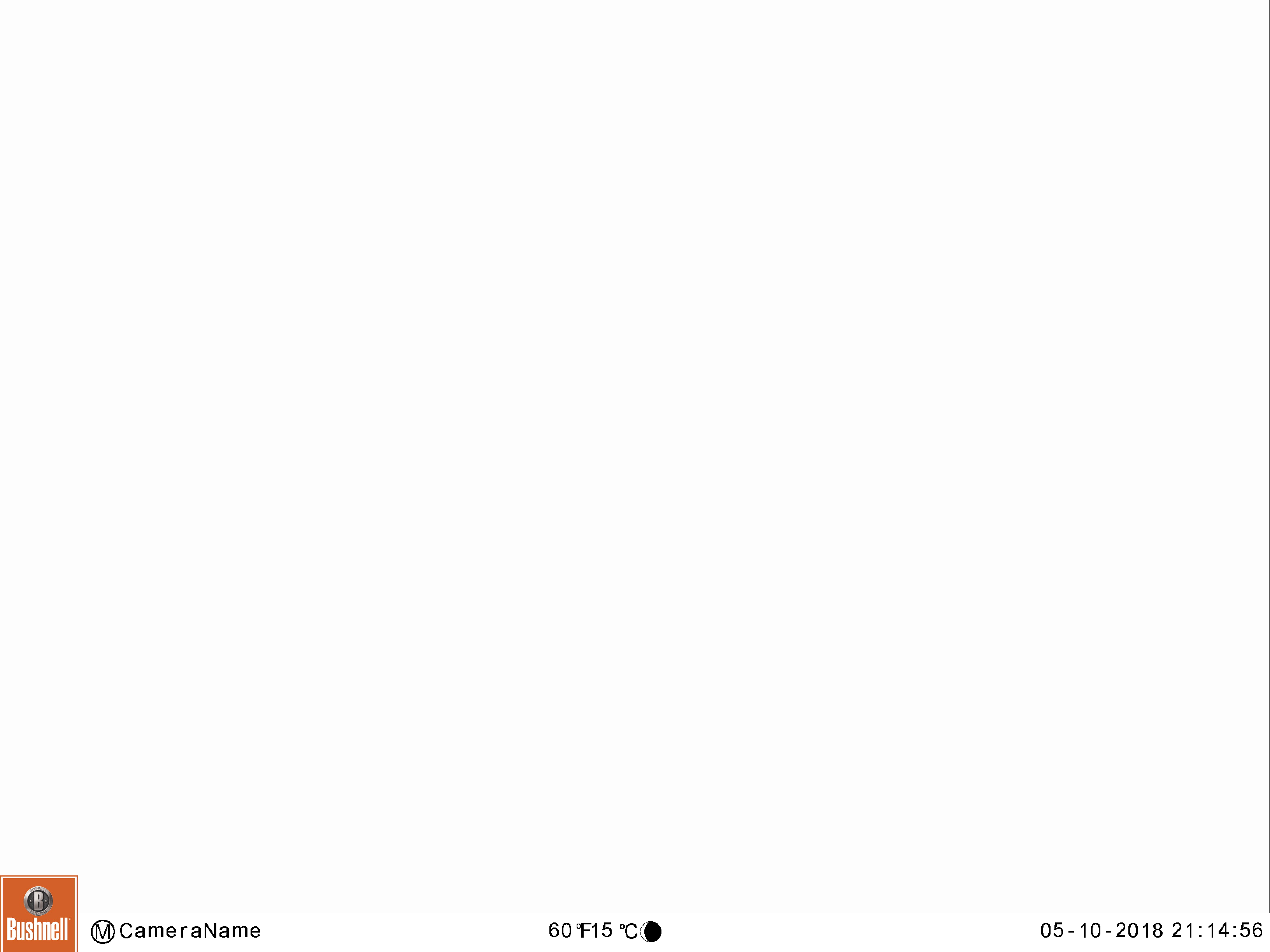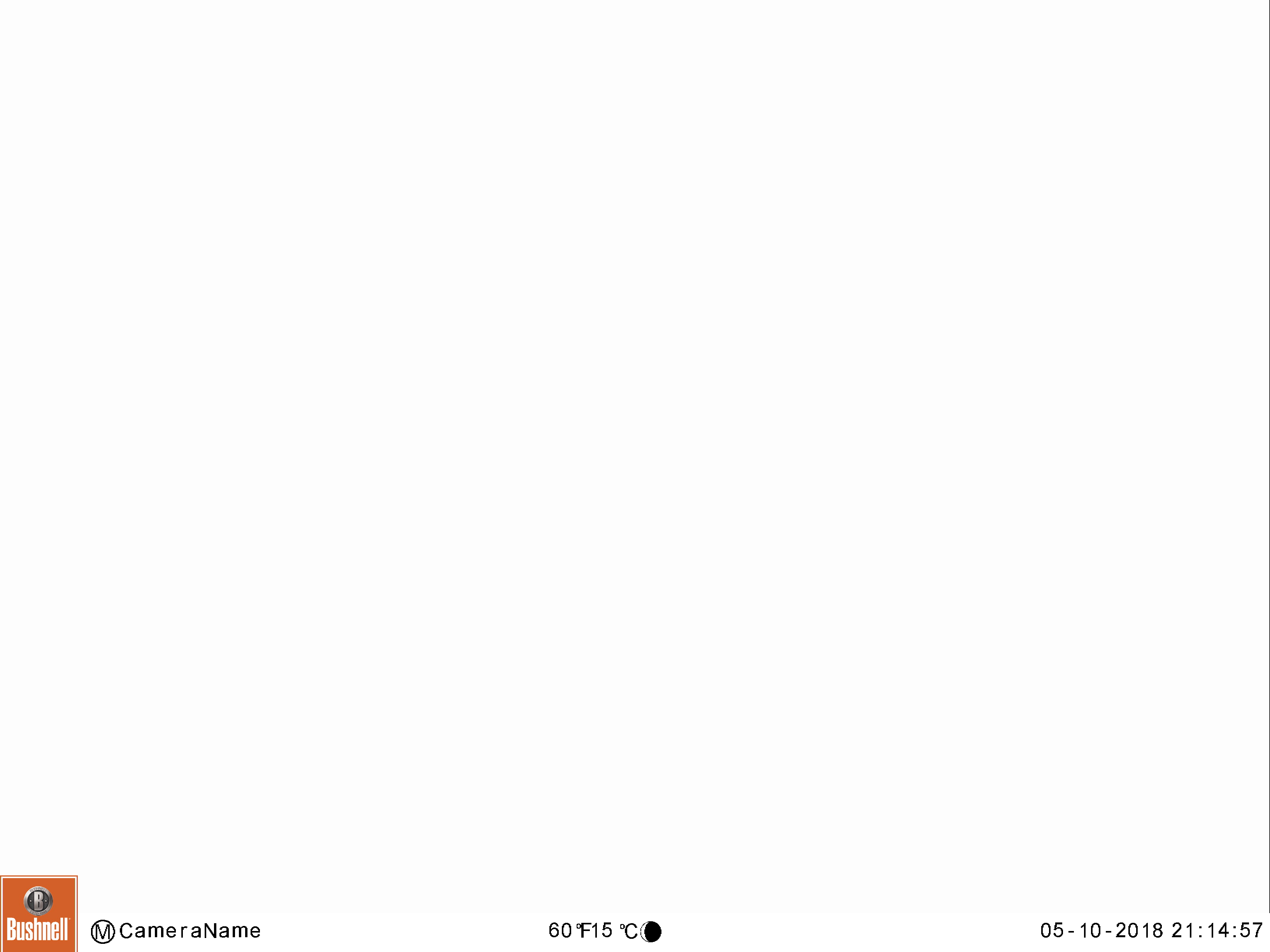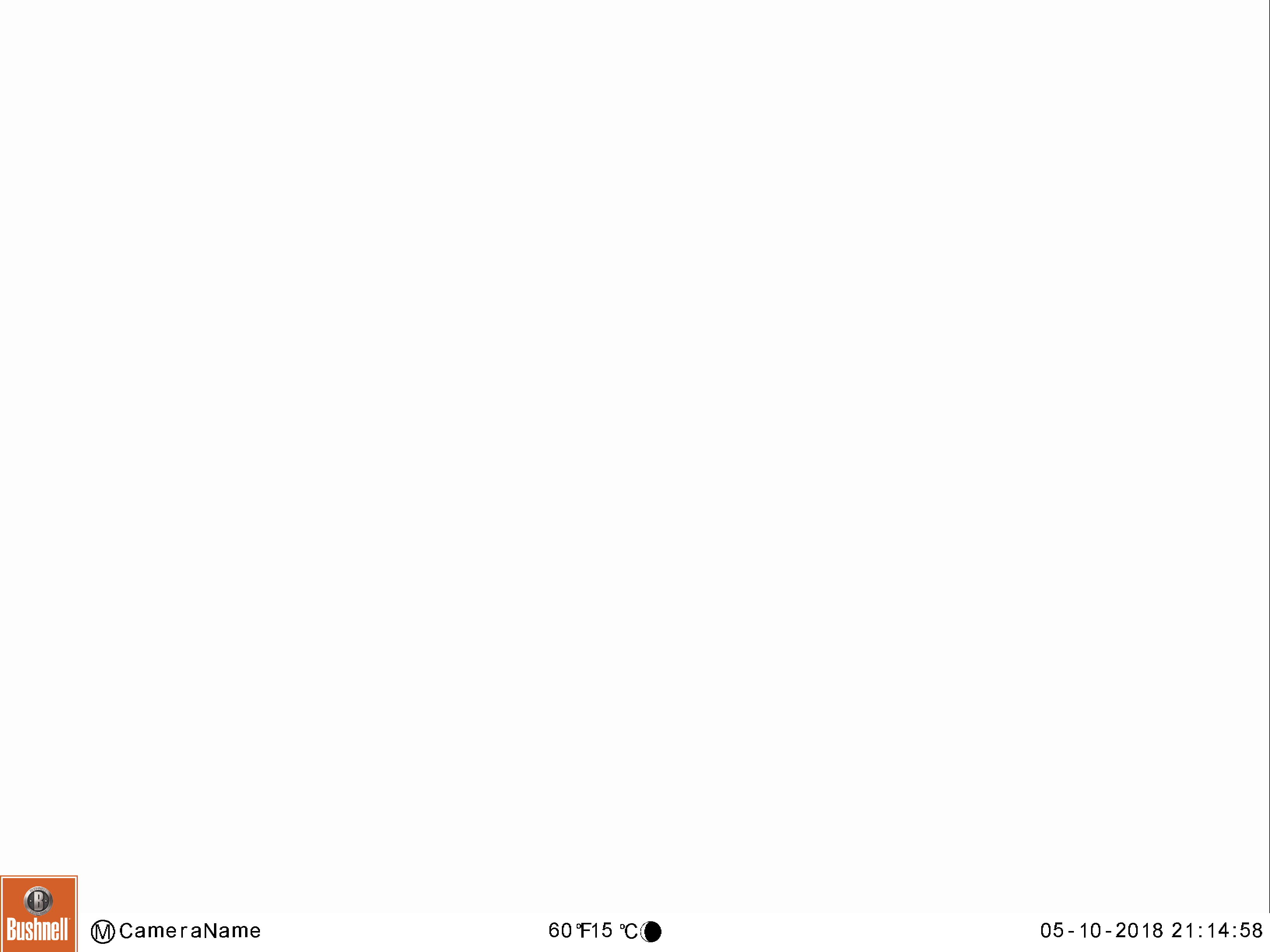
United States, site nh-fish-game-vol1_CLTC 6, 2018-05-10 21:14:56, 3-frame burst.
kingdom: Animalia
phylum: Chordata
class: Mammalia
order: Artiodactyla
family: Cervidae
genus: Alces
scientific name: Alces alces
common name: moose